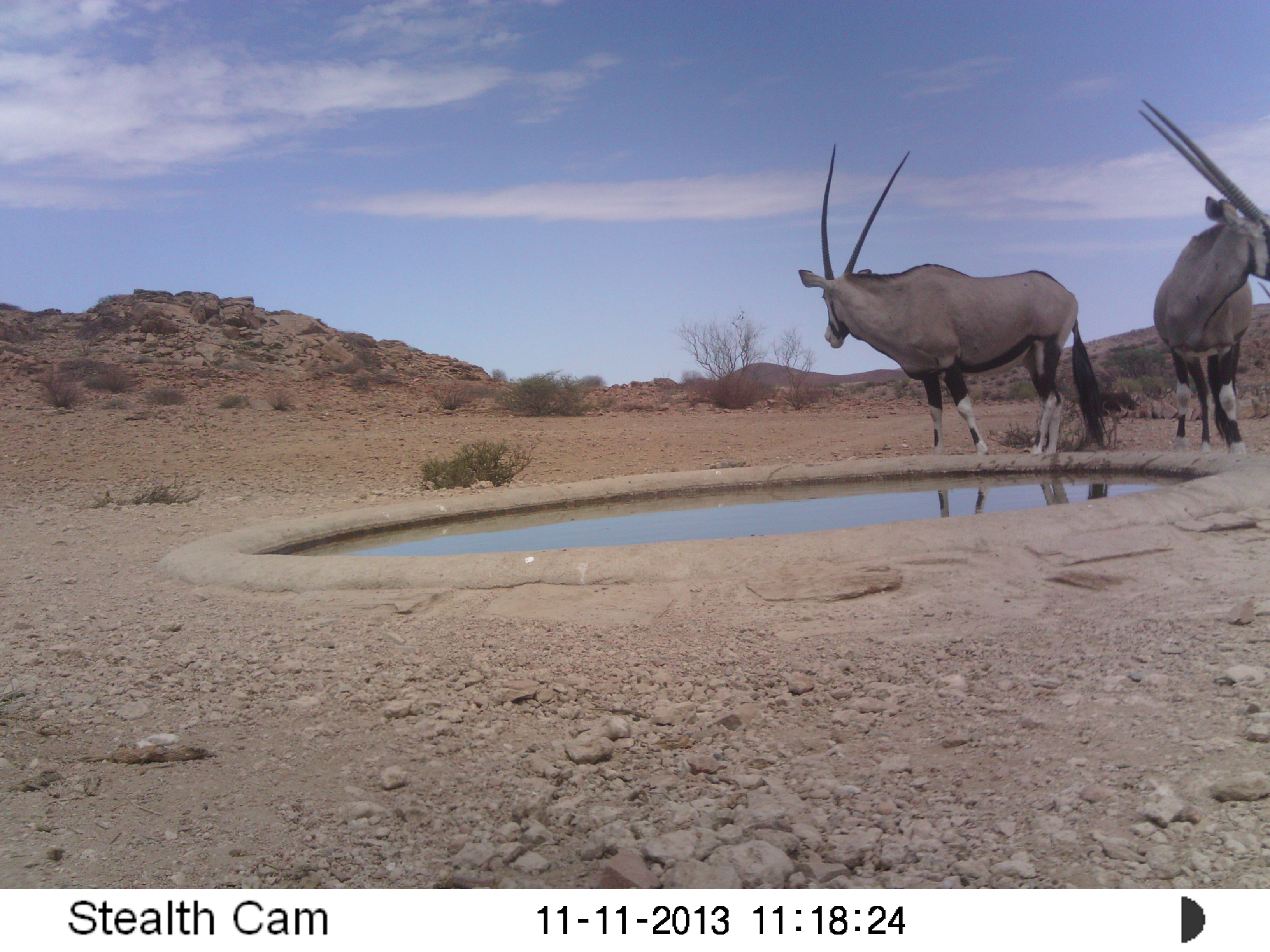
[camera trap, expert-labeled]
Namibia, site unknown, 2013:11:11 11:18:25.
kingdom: Animalia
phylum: Chordata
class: Mammalia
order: Artiodactyla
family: Bovidae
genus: Oryx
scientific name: Oryx gazella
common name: gemsbok